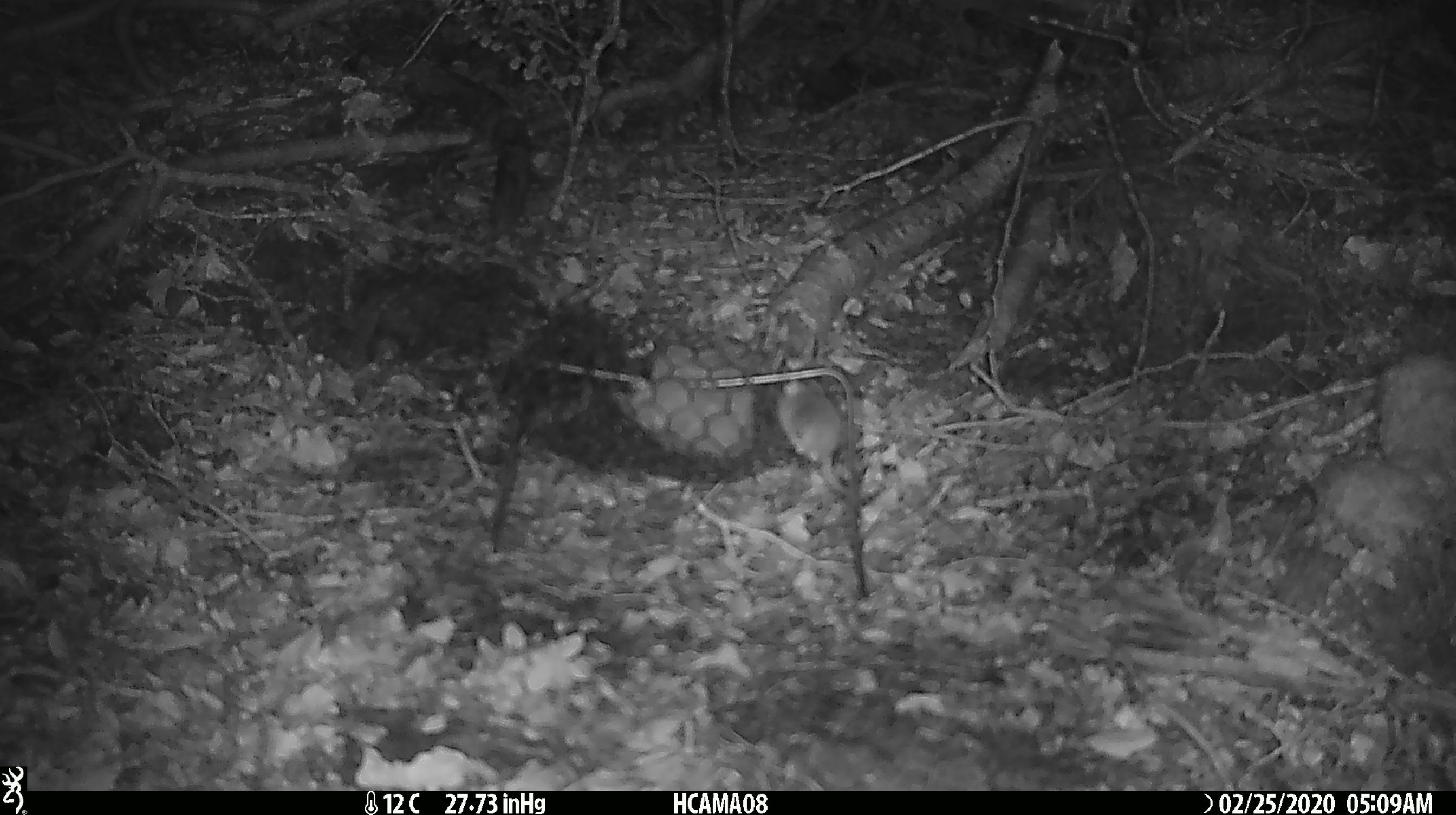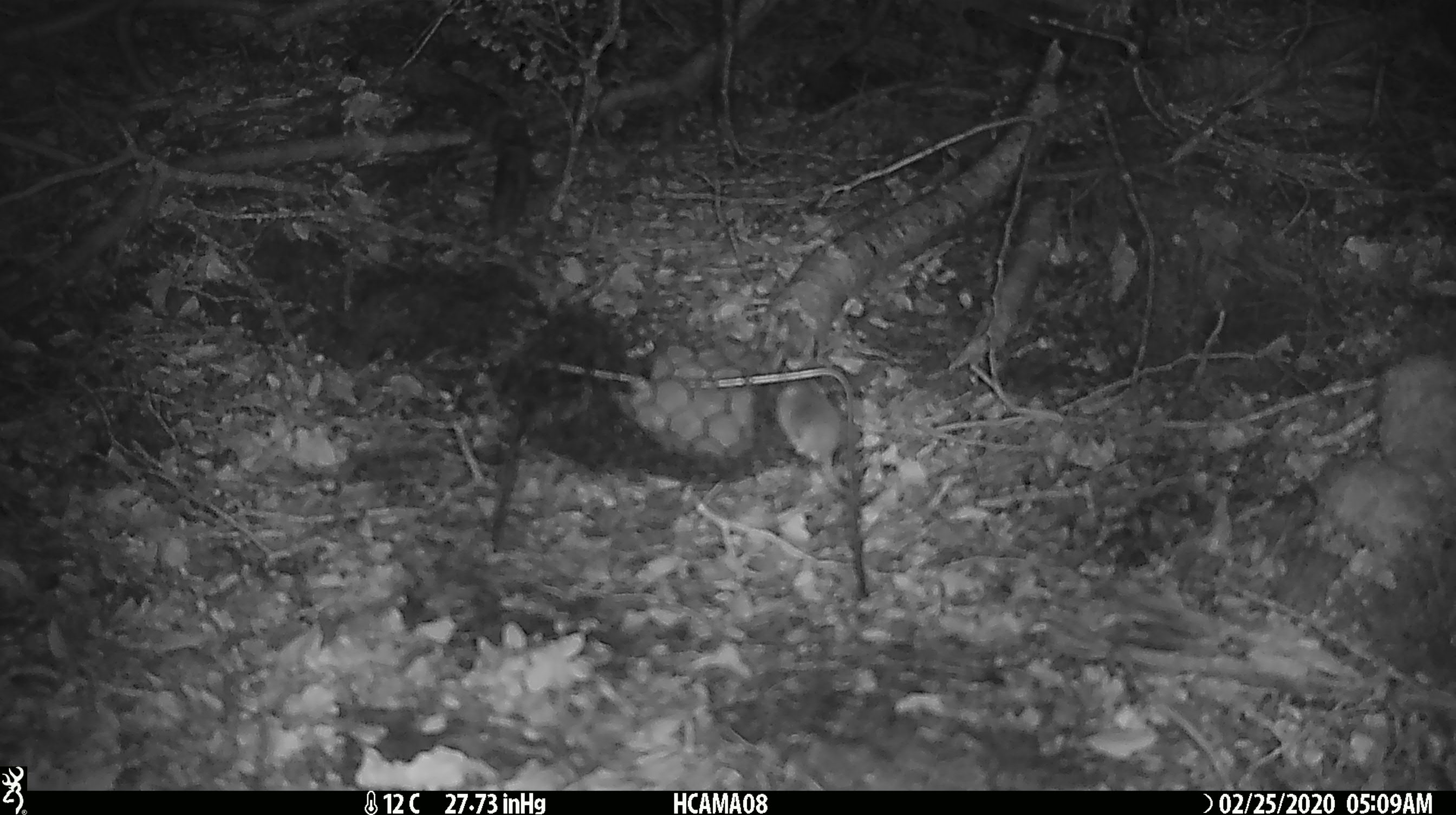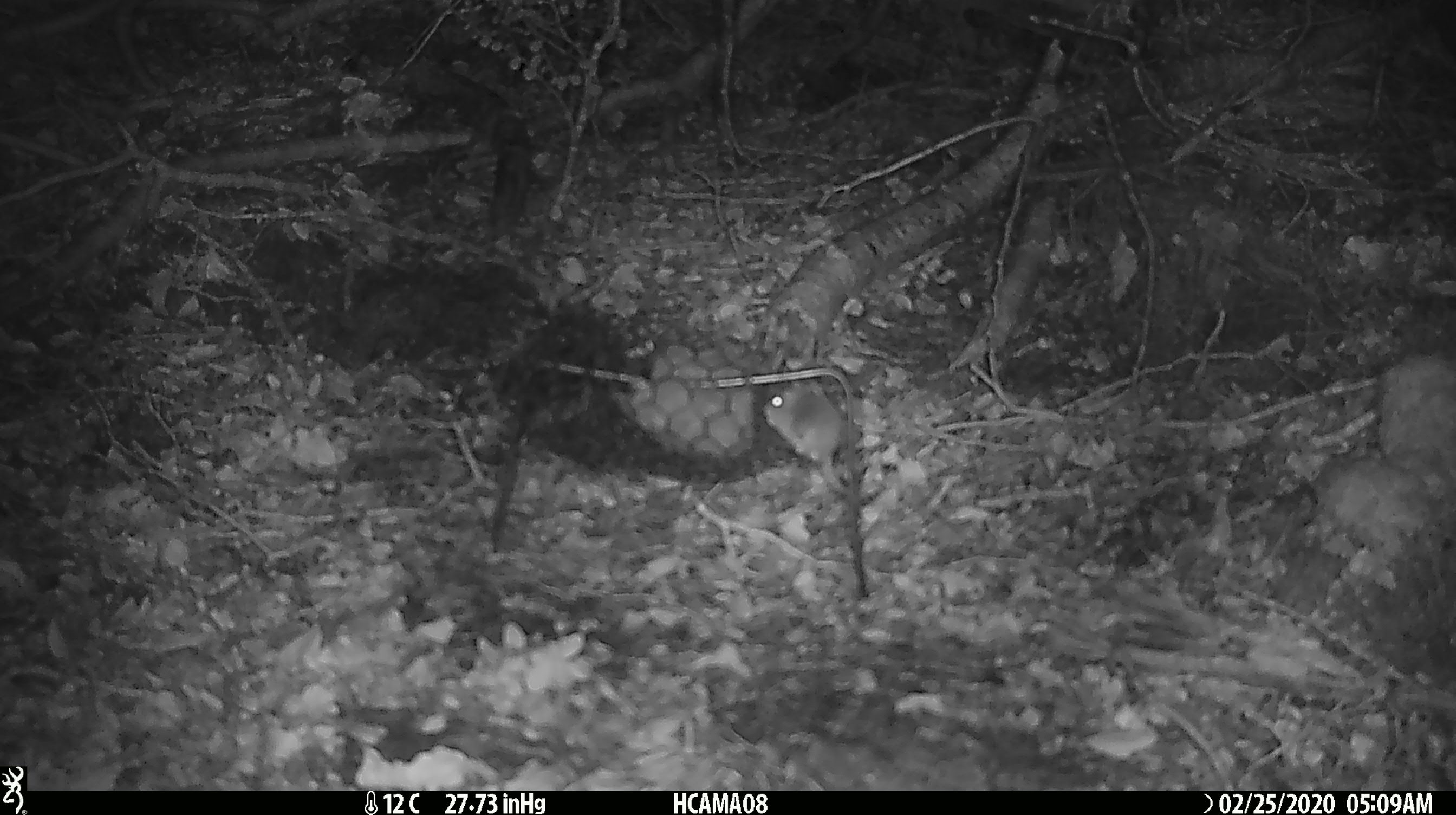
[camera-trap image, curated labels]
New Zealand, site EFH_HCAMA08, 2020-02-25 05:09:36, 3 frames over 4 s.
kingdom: Animalia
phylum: Chordata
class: Mammalia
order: Rodentia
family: Muridae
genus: Mus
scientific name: Mus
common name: mouse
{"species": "mouse (Mus)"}